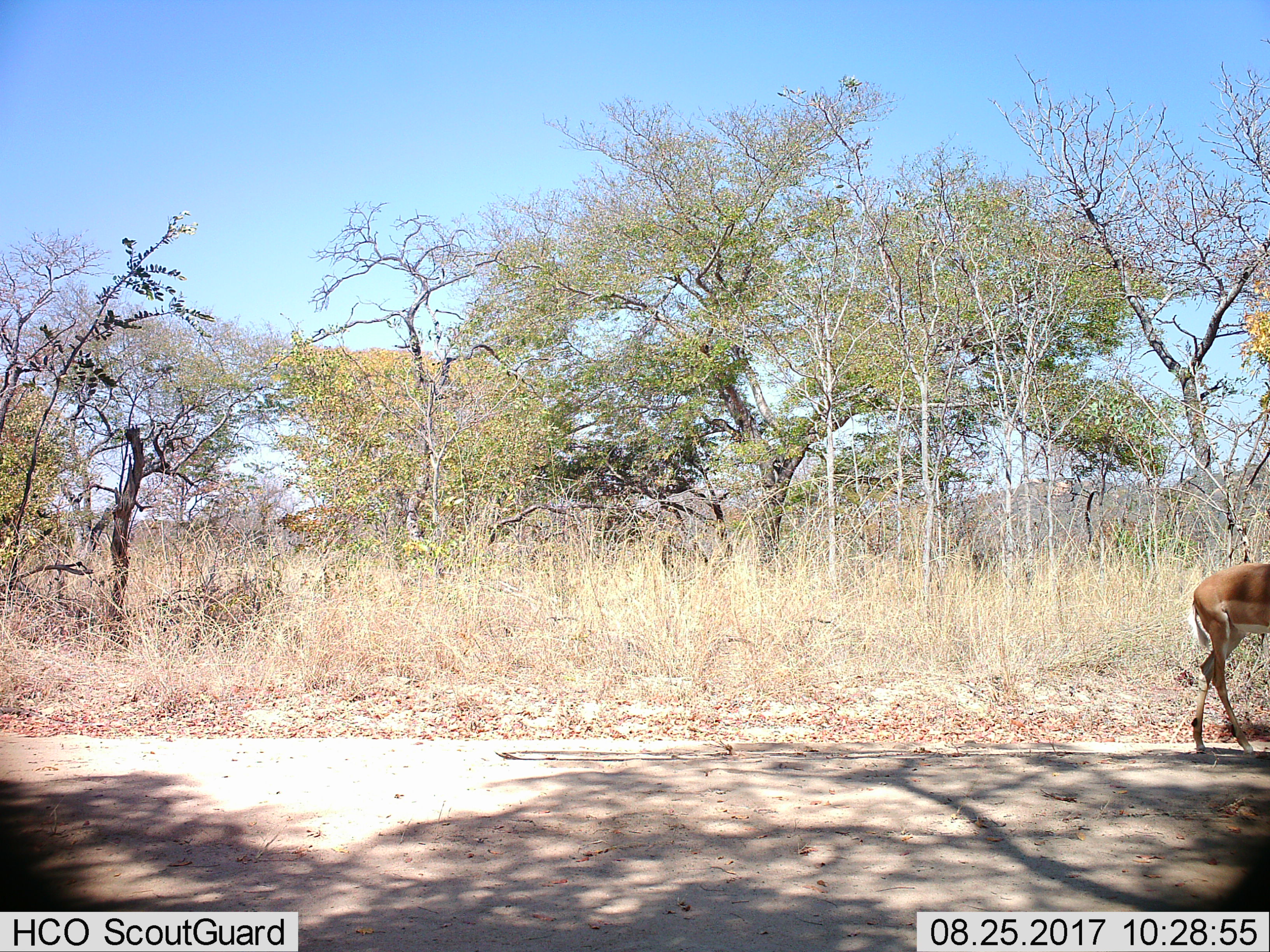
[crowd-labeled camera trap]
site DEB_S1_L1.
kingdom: Animalia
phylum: Chordata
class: Mammalia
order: Artiodactyla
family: Bovidae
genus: Aepyceros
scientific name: Aepyceros melampus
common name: impala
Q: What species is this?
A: Impala (Aepyceros melampus).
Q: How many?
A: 1.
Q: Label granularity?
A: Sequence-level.